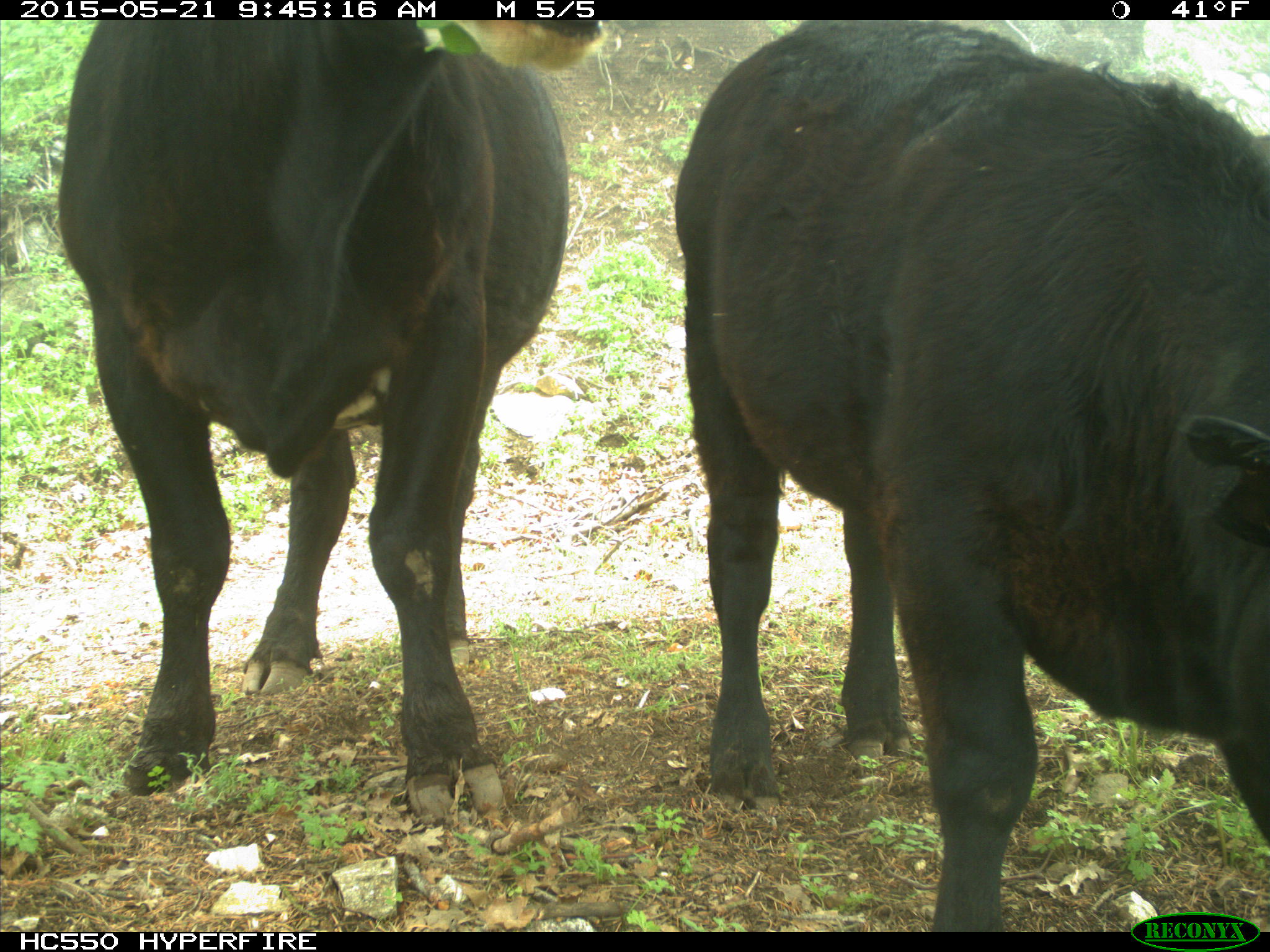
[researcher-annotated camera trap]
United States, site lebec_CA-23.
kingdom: Animalia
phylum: Chordata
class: Mammalia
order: Artiodactyla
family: Bovidae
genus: Bos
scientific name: Bos taurus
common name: domestic cow